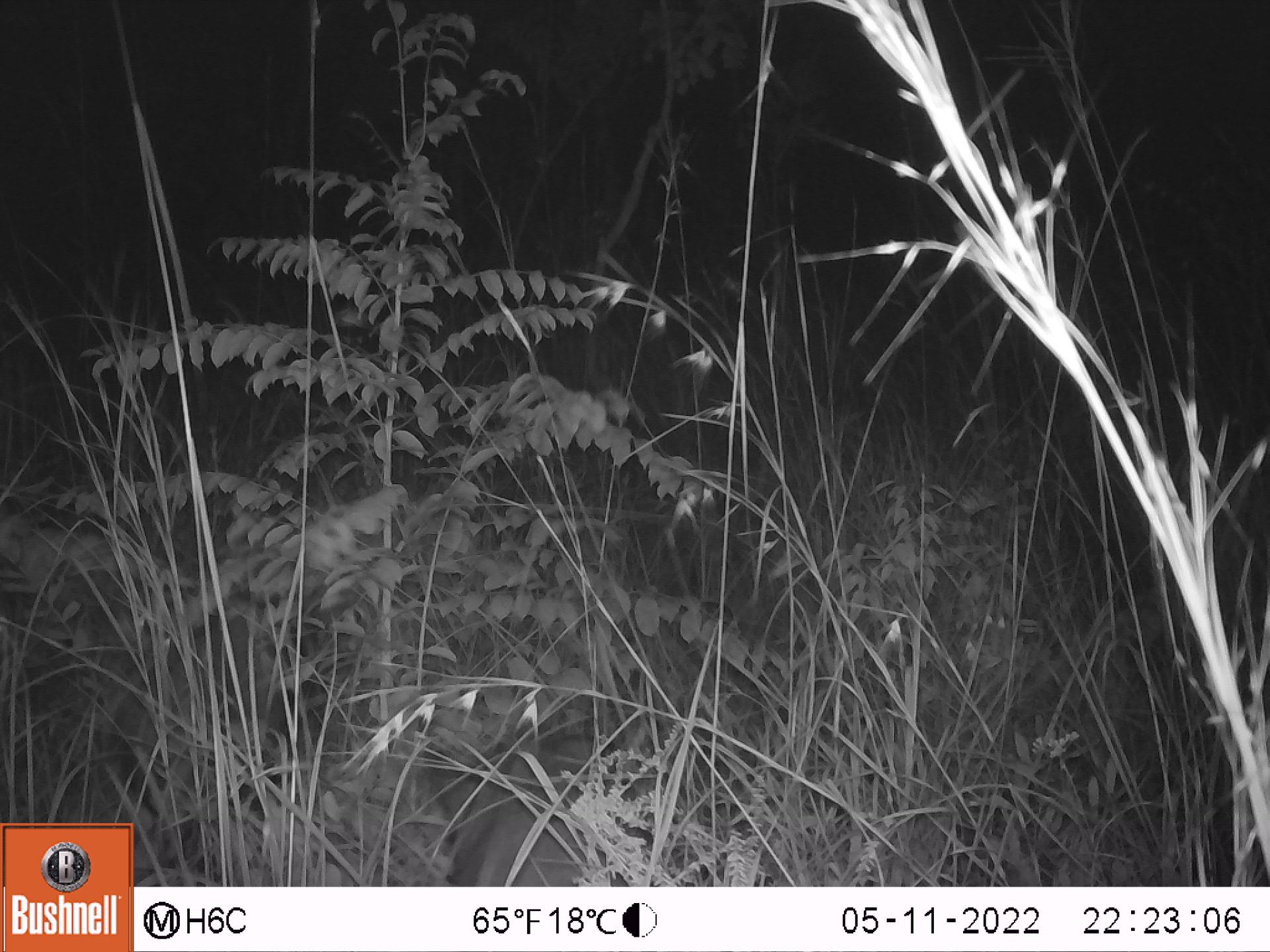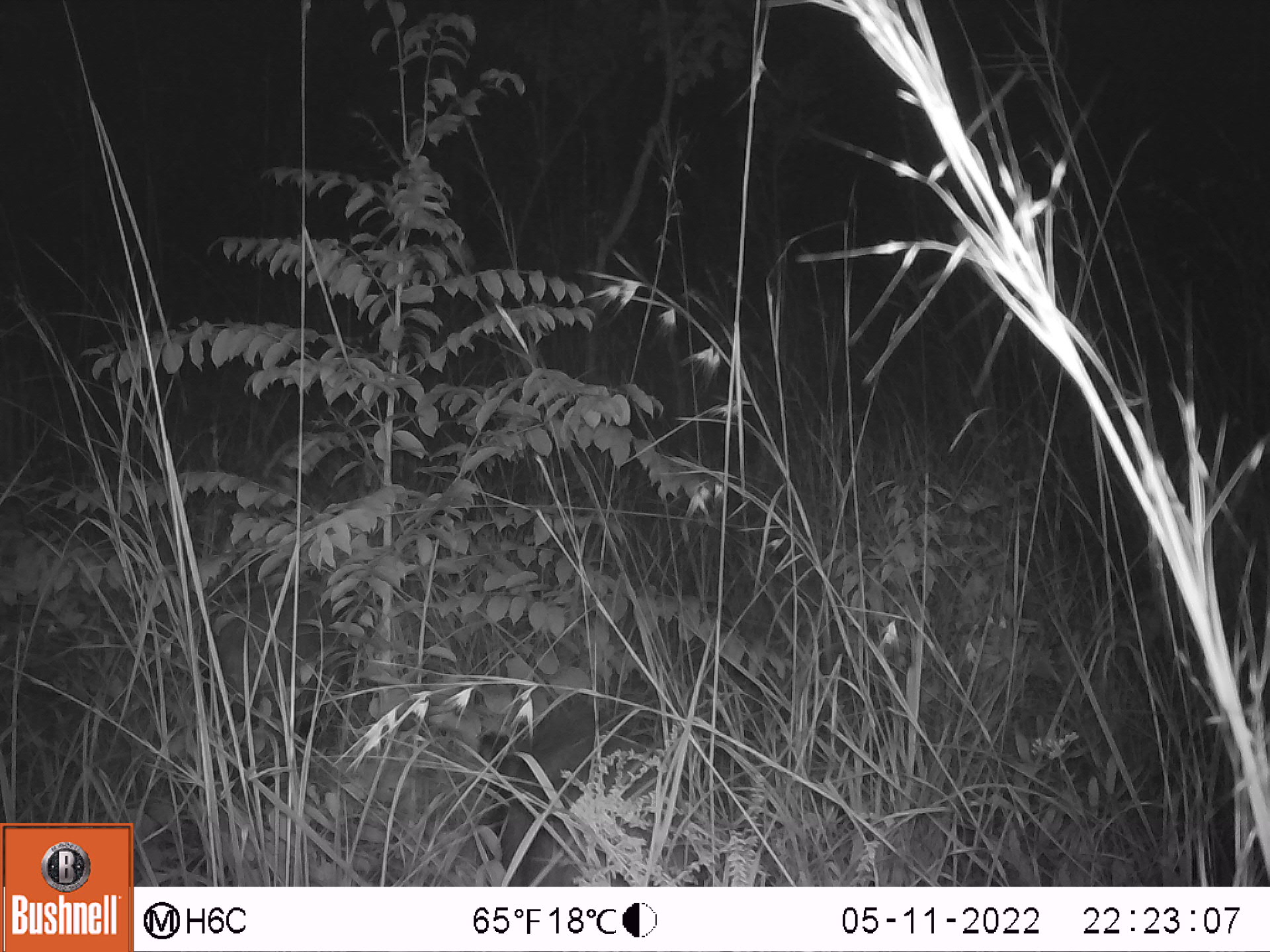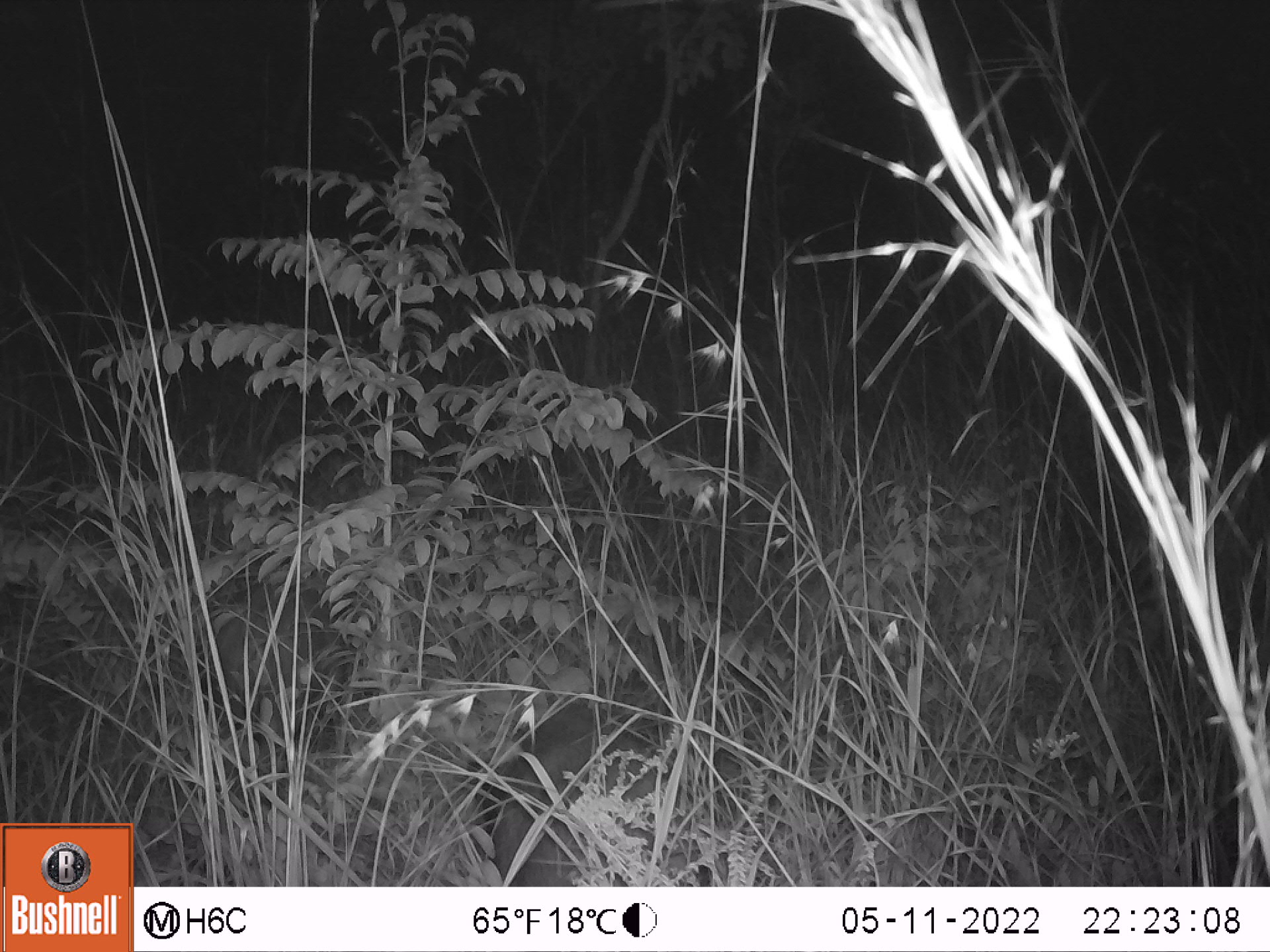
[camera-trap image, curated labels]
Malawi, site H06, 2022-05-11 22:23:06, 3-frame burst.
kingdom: Animalia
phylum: Chordata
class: Mammalia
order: Artiodactyla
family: Suidae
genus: Potamochoerus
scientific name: Potamochoerus larvatus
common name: bushpig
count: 1